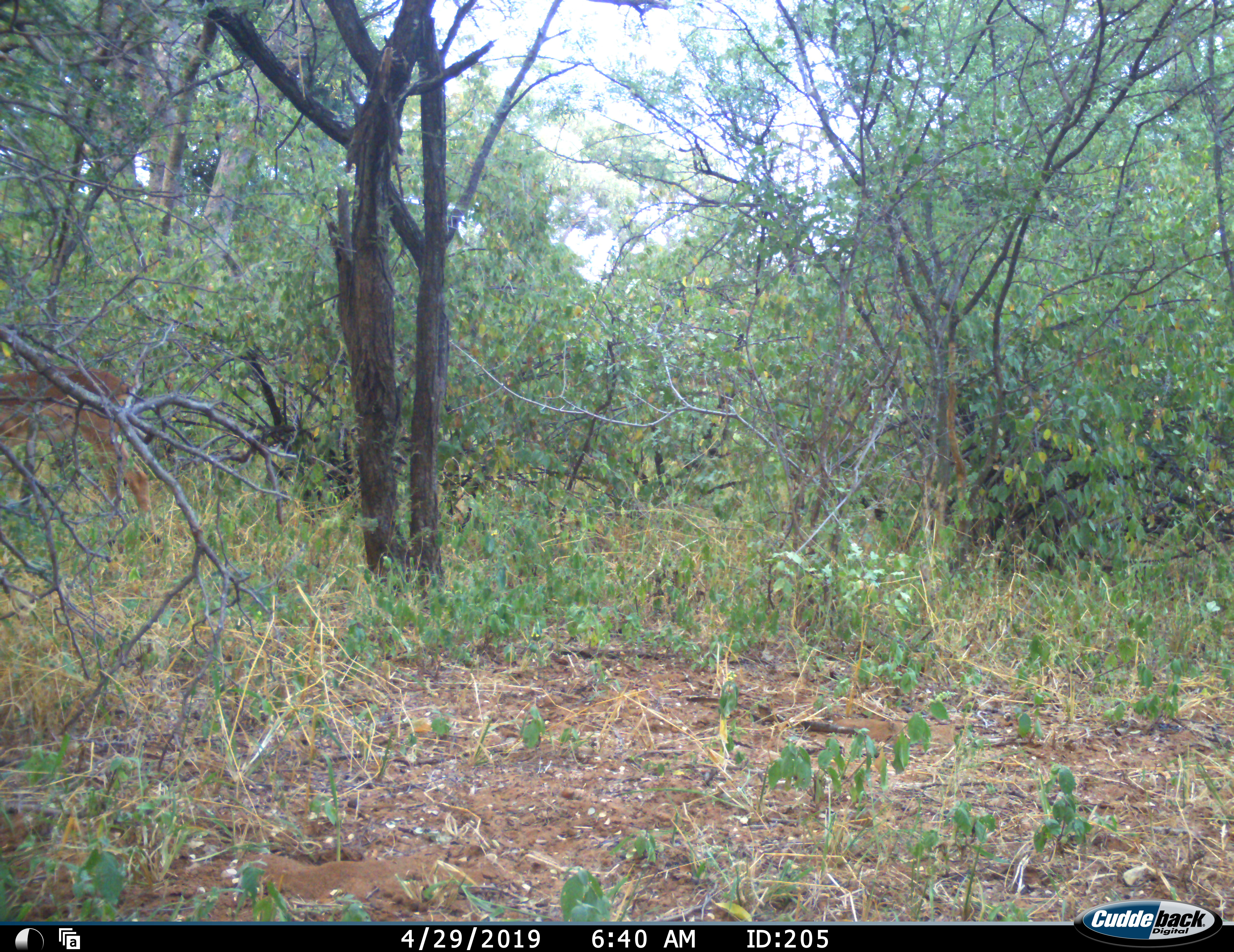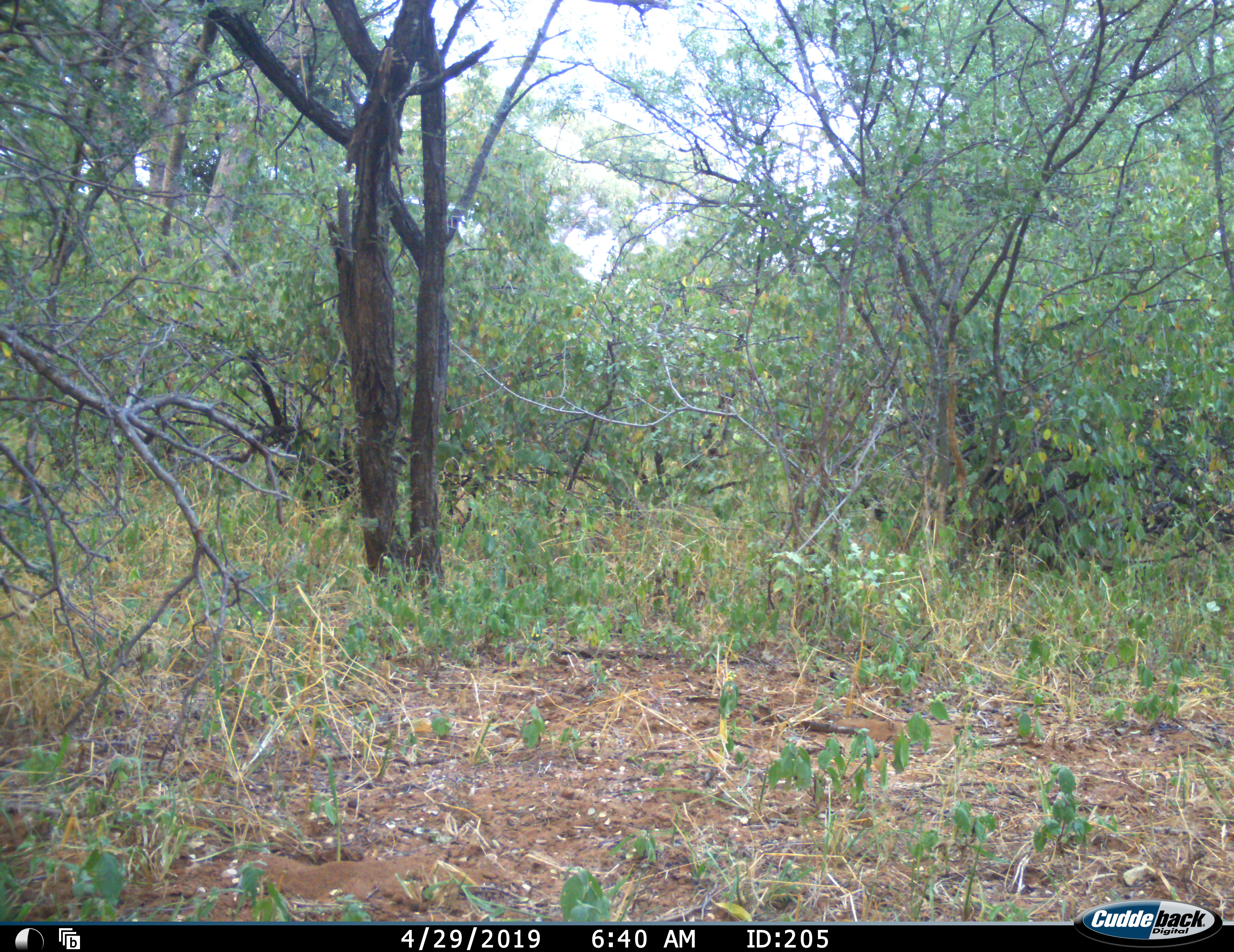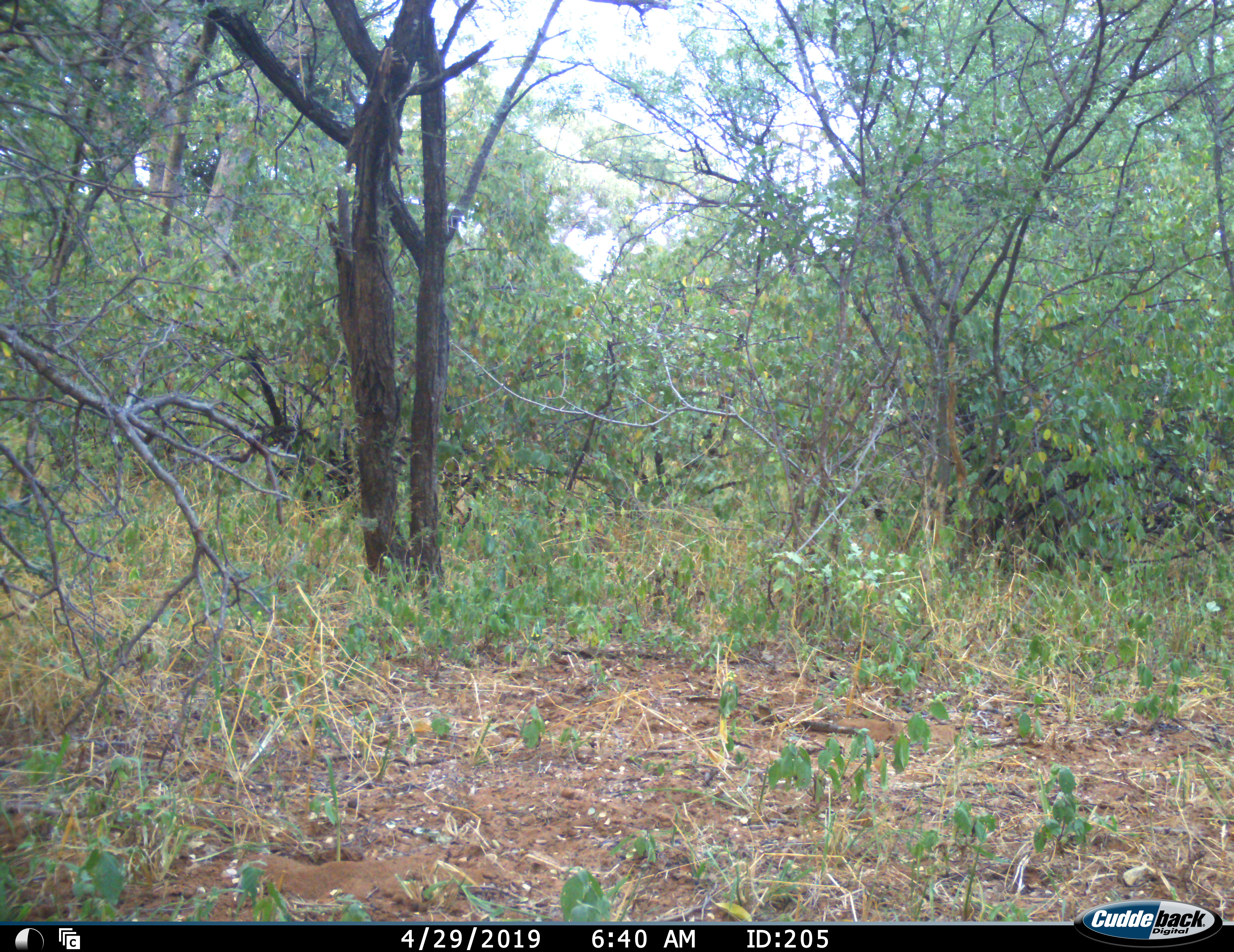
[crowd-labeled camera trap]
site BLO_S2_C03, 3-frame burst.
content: unidentified animal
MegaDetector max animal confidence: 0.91